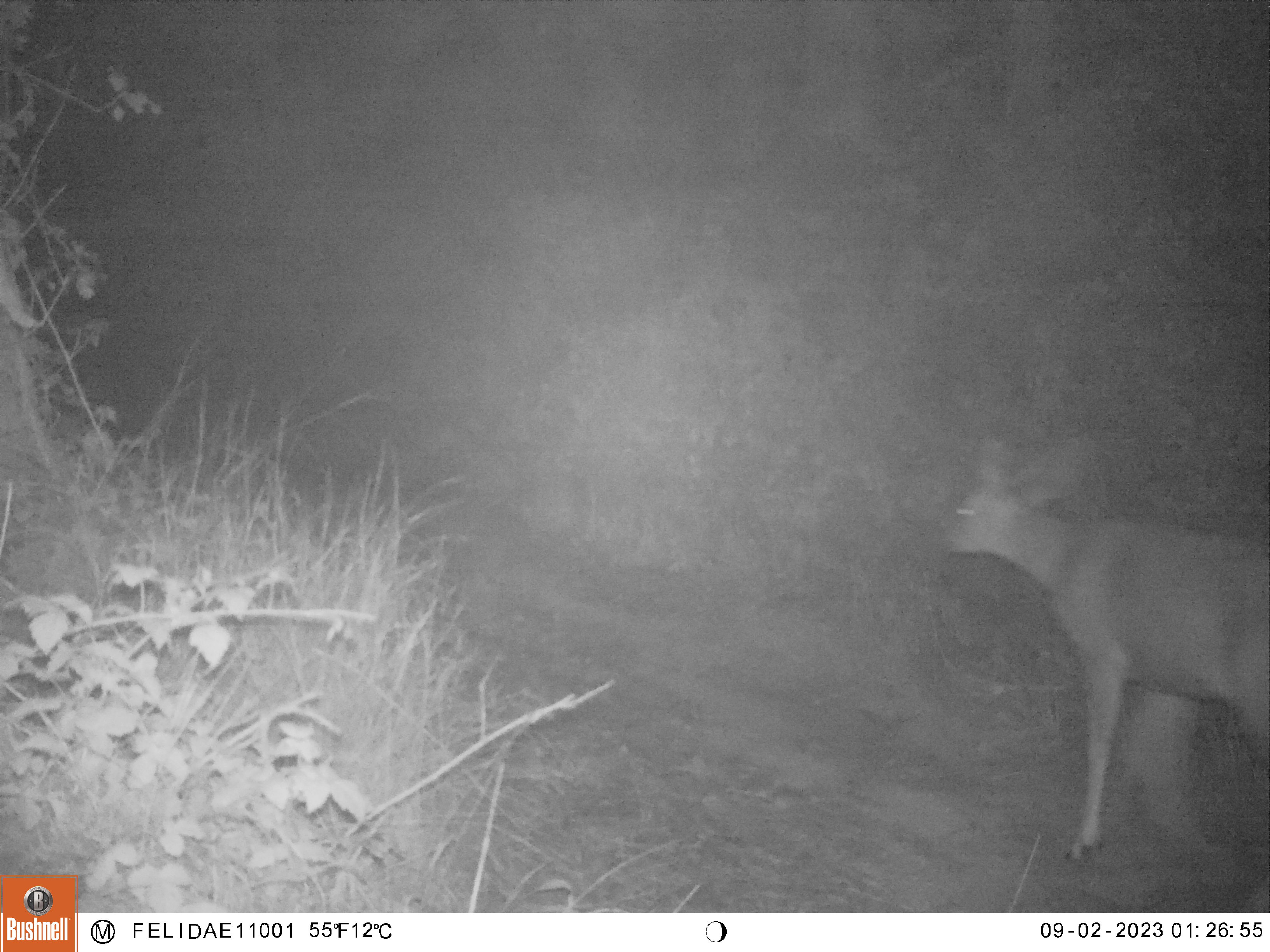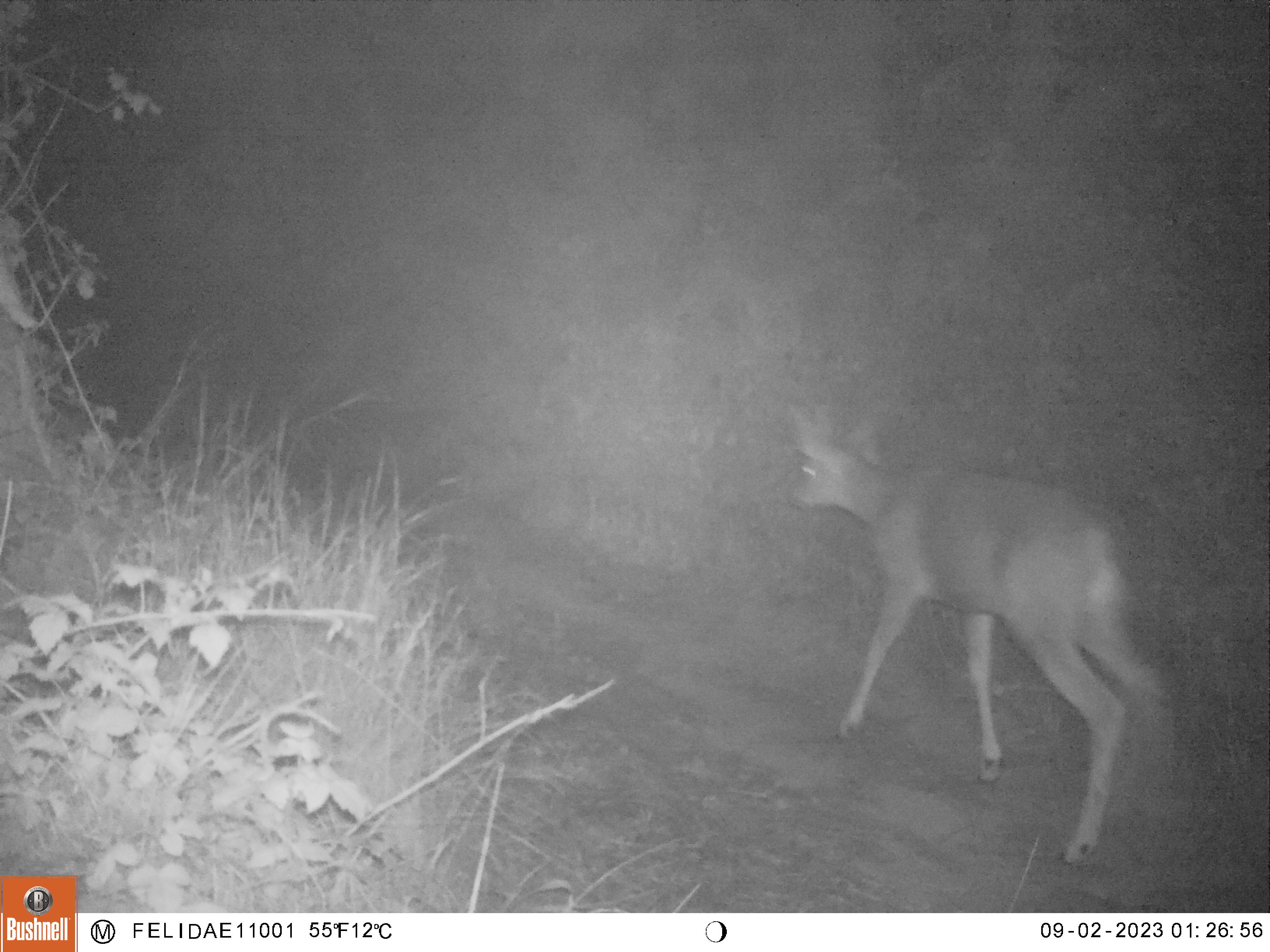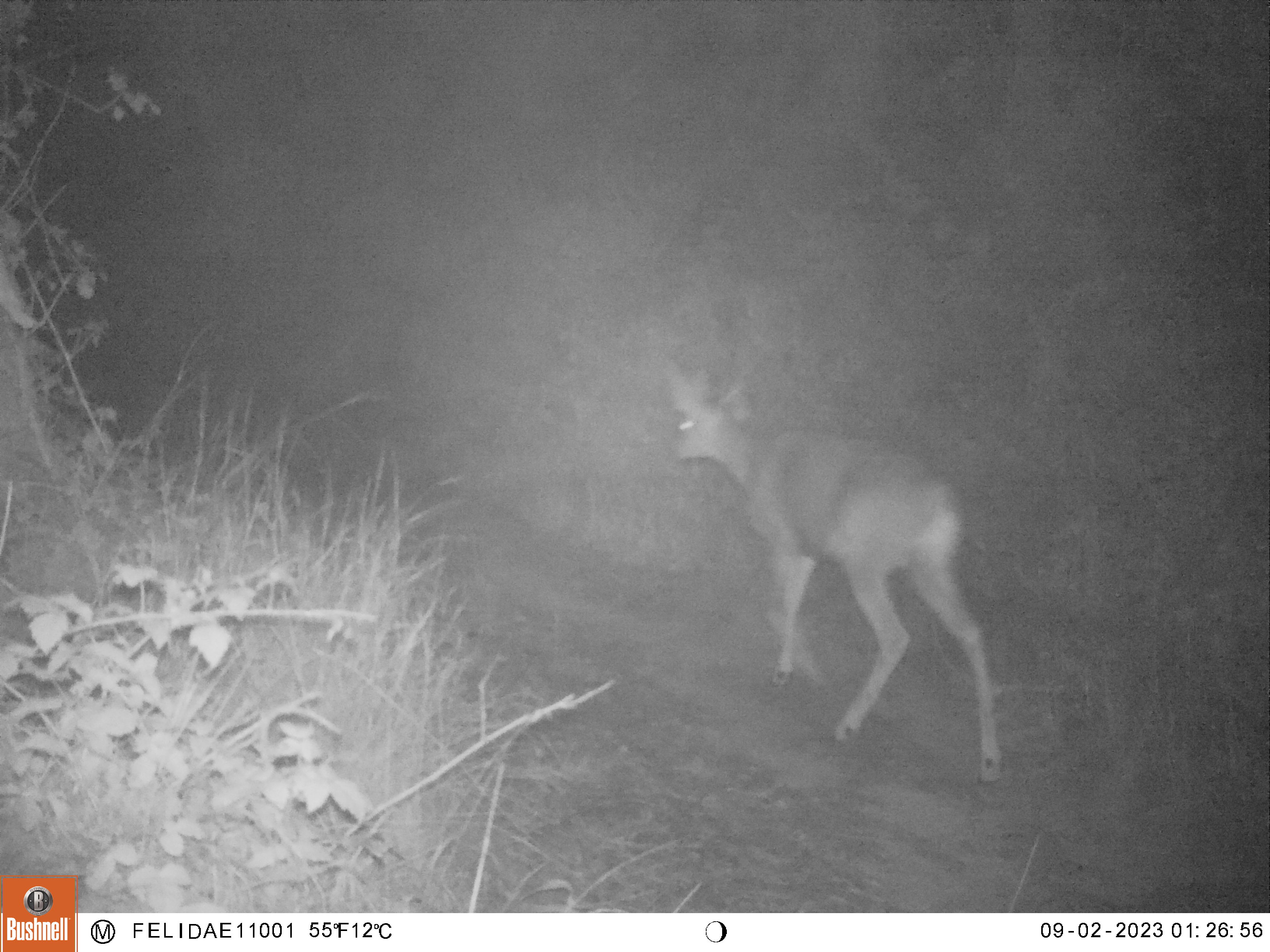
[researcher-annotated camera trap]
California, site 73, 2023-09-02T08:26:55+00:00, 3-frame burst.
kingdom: Animalia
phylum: Chordata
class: Mammalia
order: Artiodactyla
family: Cervidae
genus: Odocoileus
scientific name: Odocoileus hemionus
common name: mule deer